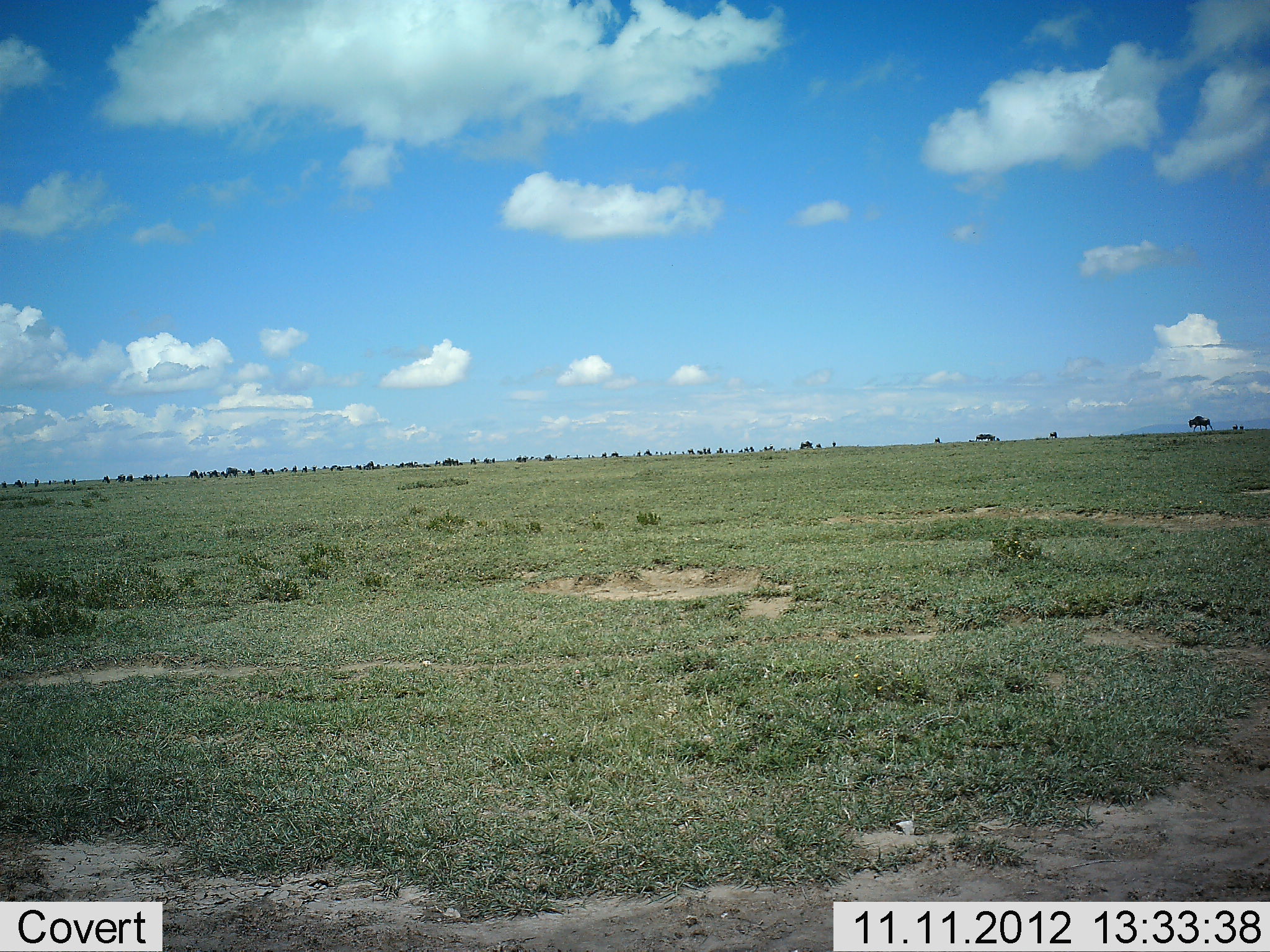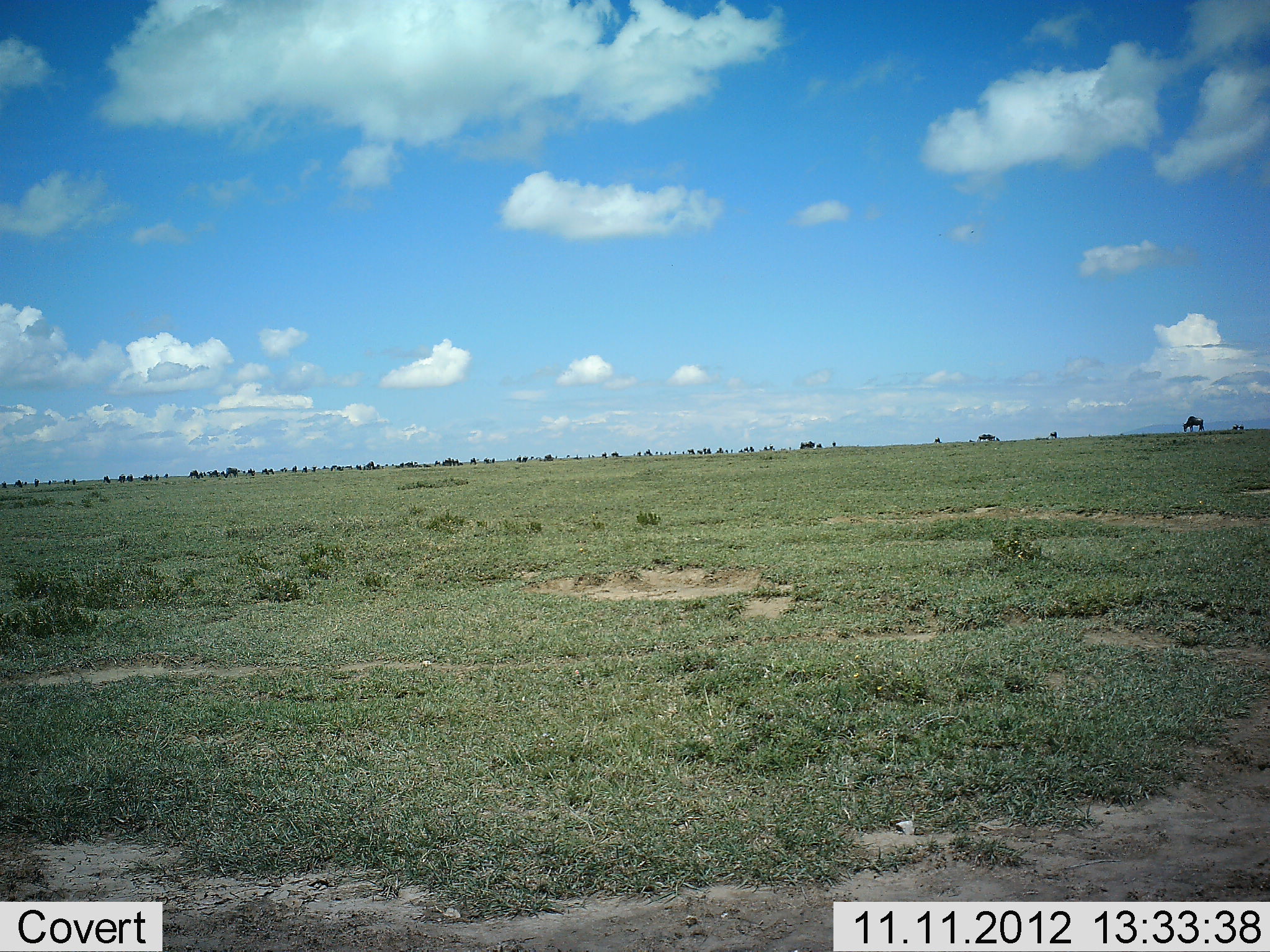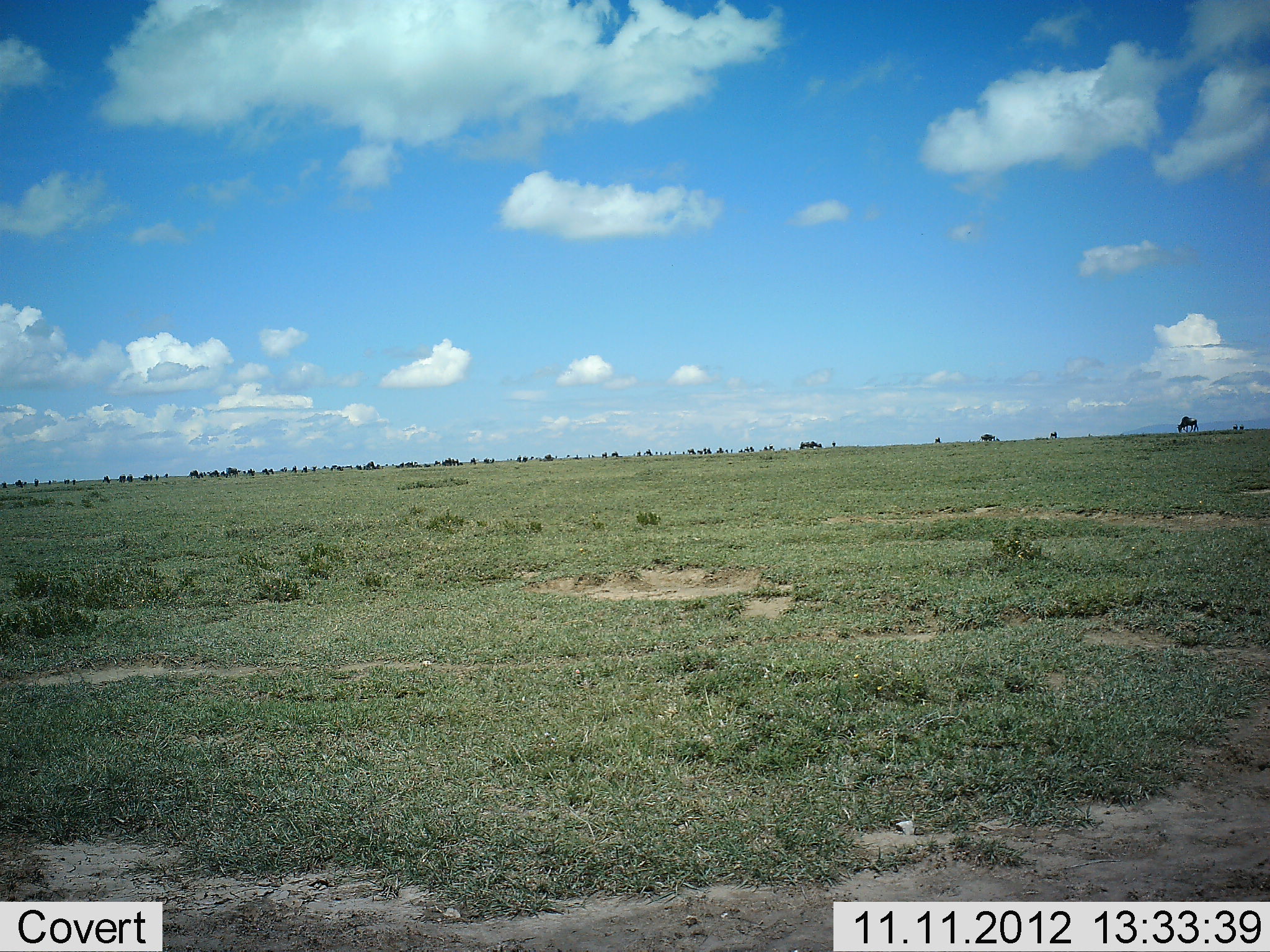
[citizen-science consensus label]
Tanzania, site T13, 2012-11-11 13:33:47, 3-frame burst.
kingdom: Animalia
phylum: Chordata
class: Mammalia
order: Artiodactyla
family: Bovidae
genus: Connochaetes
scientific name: Connochaetes taurinus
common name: blue wildebeest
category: wildebeest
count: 11-50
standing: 0%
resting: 0%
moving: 90%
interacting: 0%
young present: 0%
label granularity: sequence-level